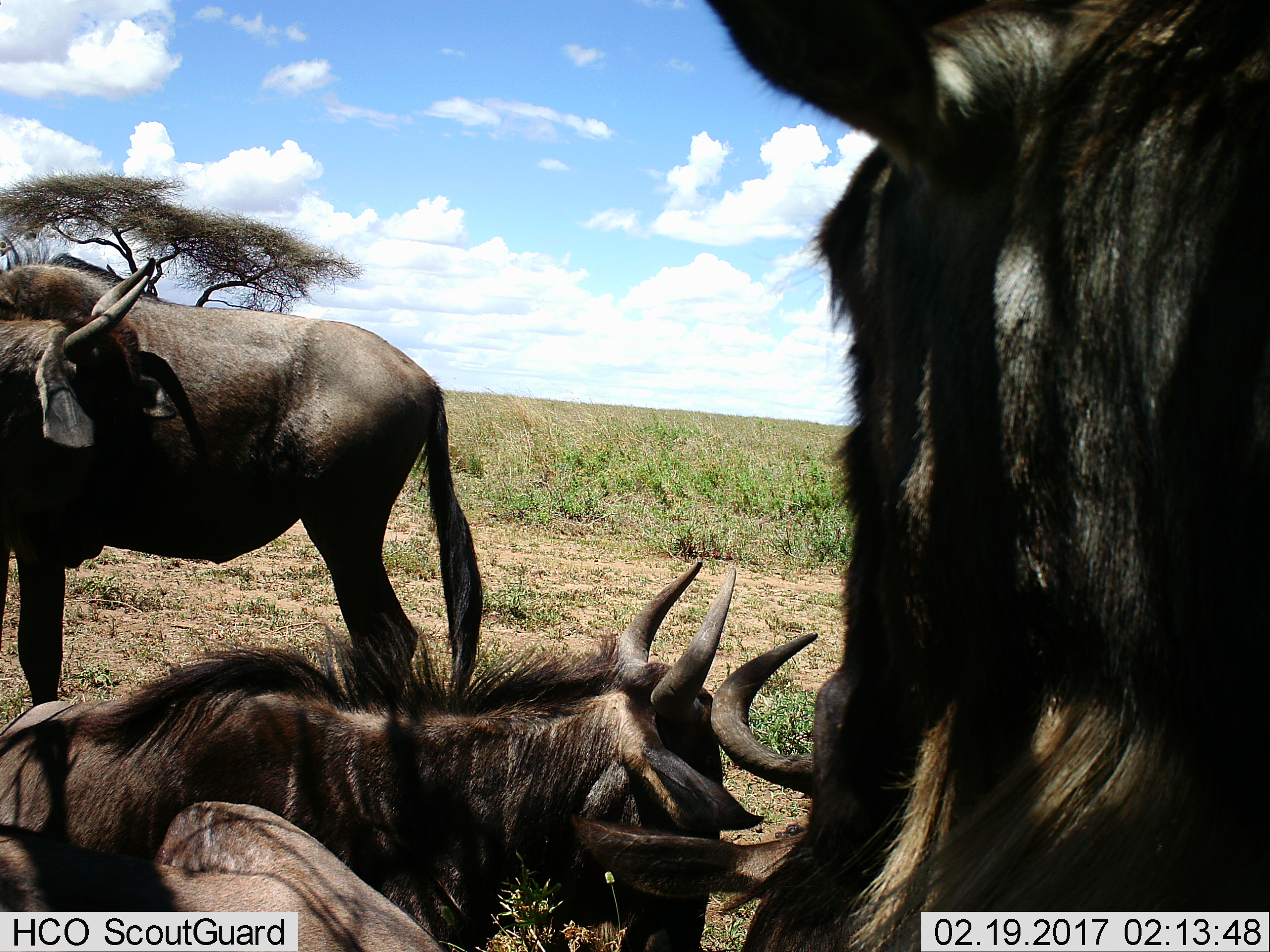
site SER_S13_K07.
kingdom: Animalia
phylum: Chordata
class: Mammalia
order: Artiodactyla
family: Bovidae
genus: Connochaetes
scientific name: Connochaetes taurinus taurinus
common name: blue wildebeest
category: wildebeestblue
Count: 4.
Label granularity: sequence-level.